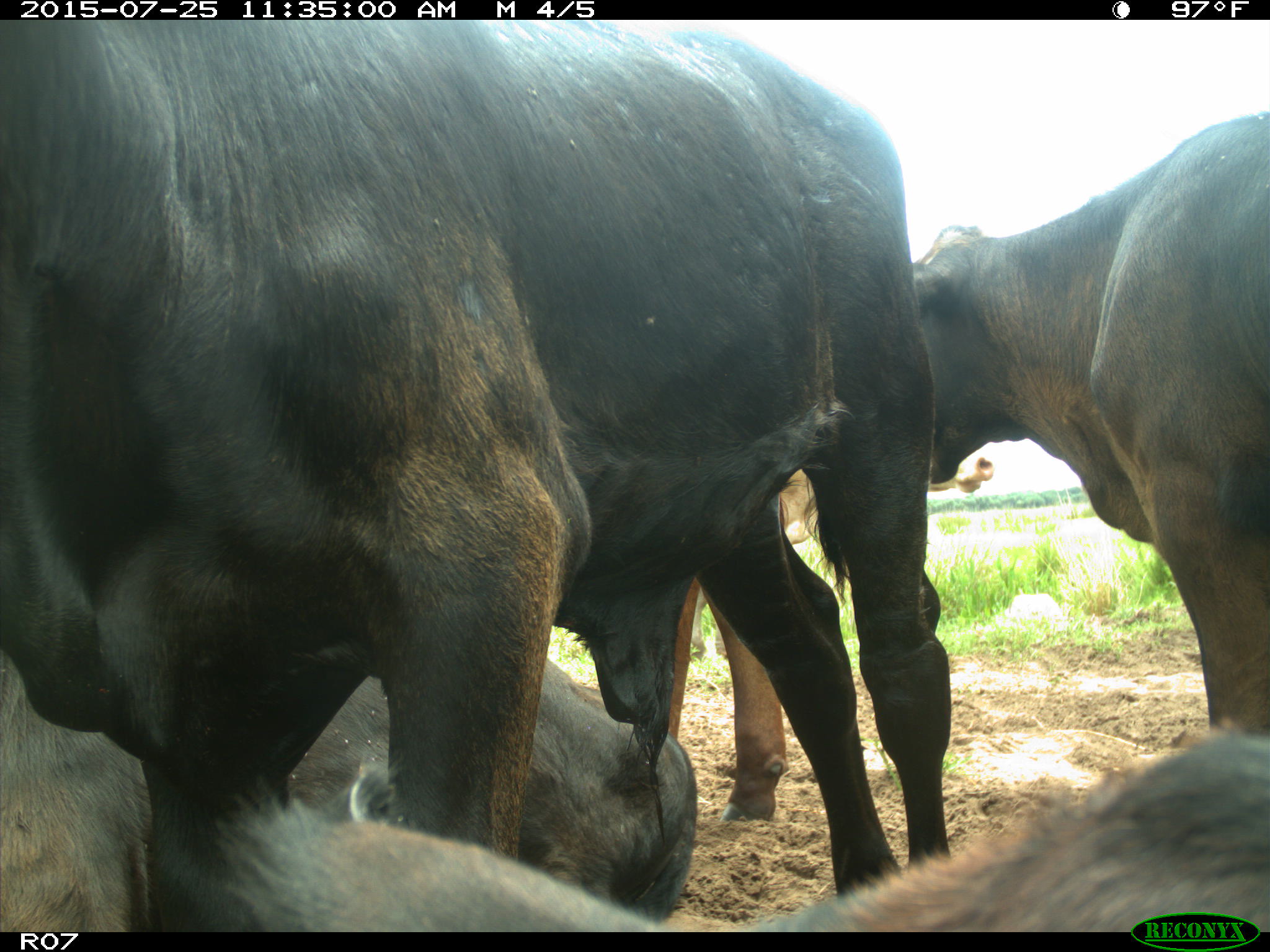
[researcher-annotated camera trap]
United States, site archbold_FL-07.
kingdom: Animalia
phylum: Chordata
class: Mammalia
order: Artiodactyla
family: Bovidae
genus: Bos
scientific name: Bos taurus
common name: domestic cow